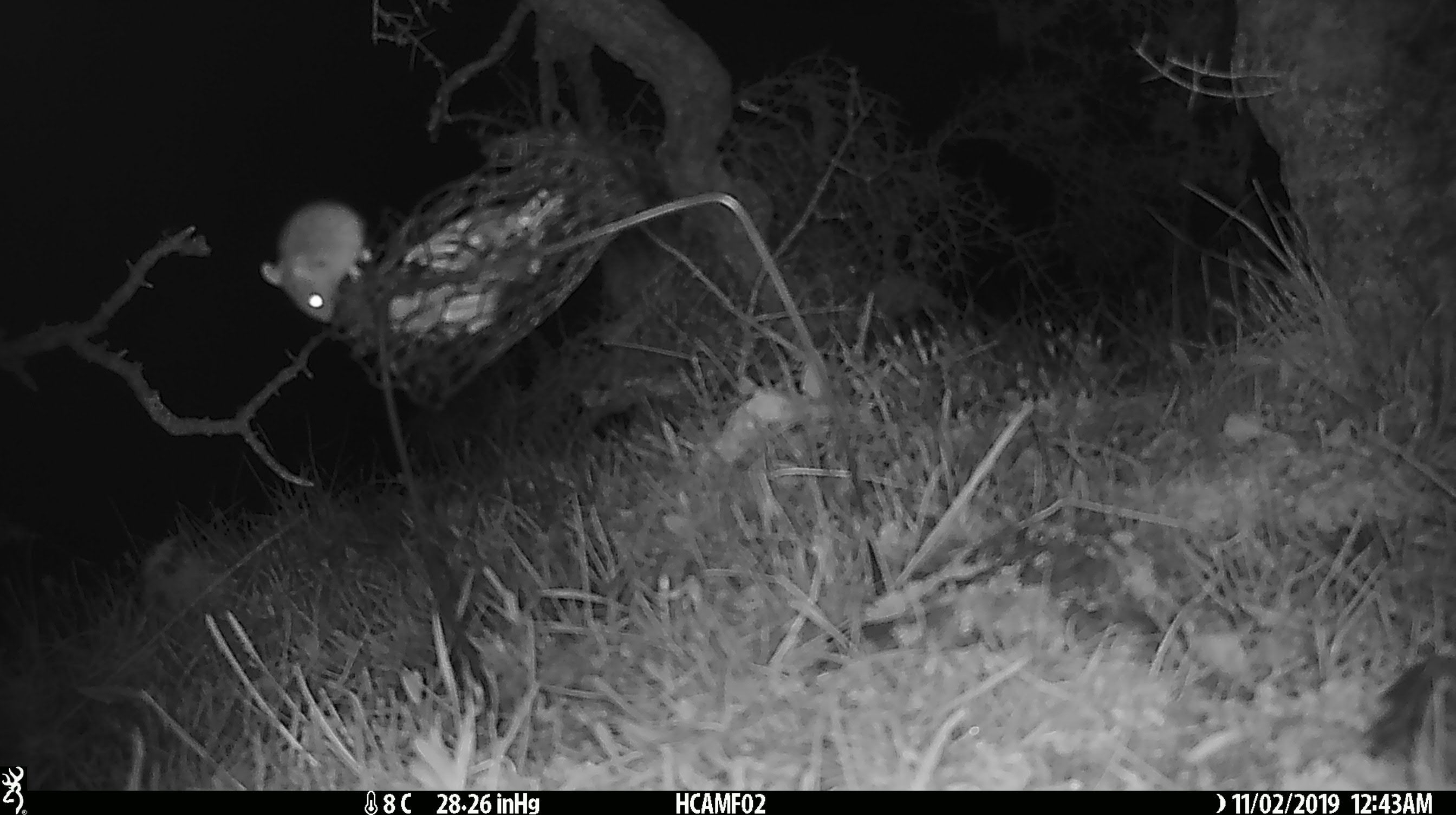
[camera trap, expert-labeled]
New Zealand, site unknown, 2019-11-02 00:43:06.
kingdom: Animalia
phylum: Chordata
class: Mammalia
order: Rodentia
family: Muridae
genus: Mus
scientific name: Mus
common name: mouse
Mouse (Mus).